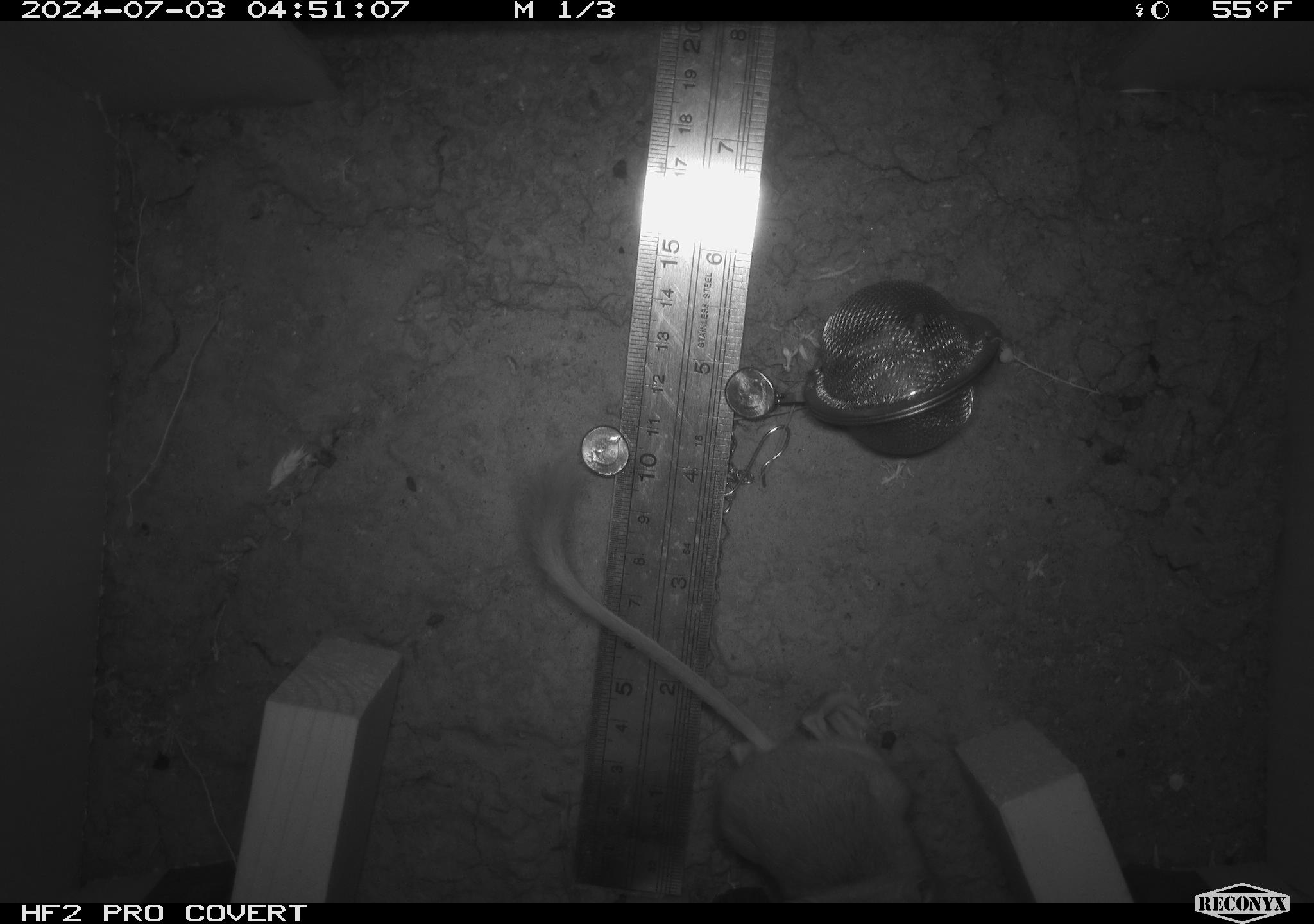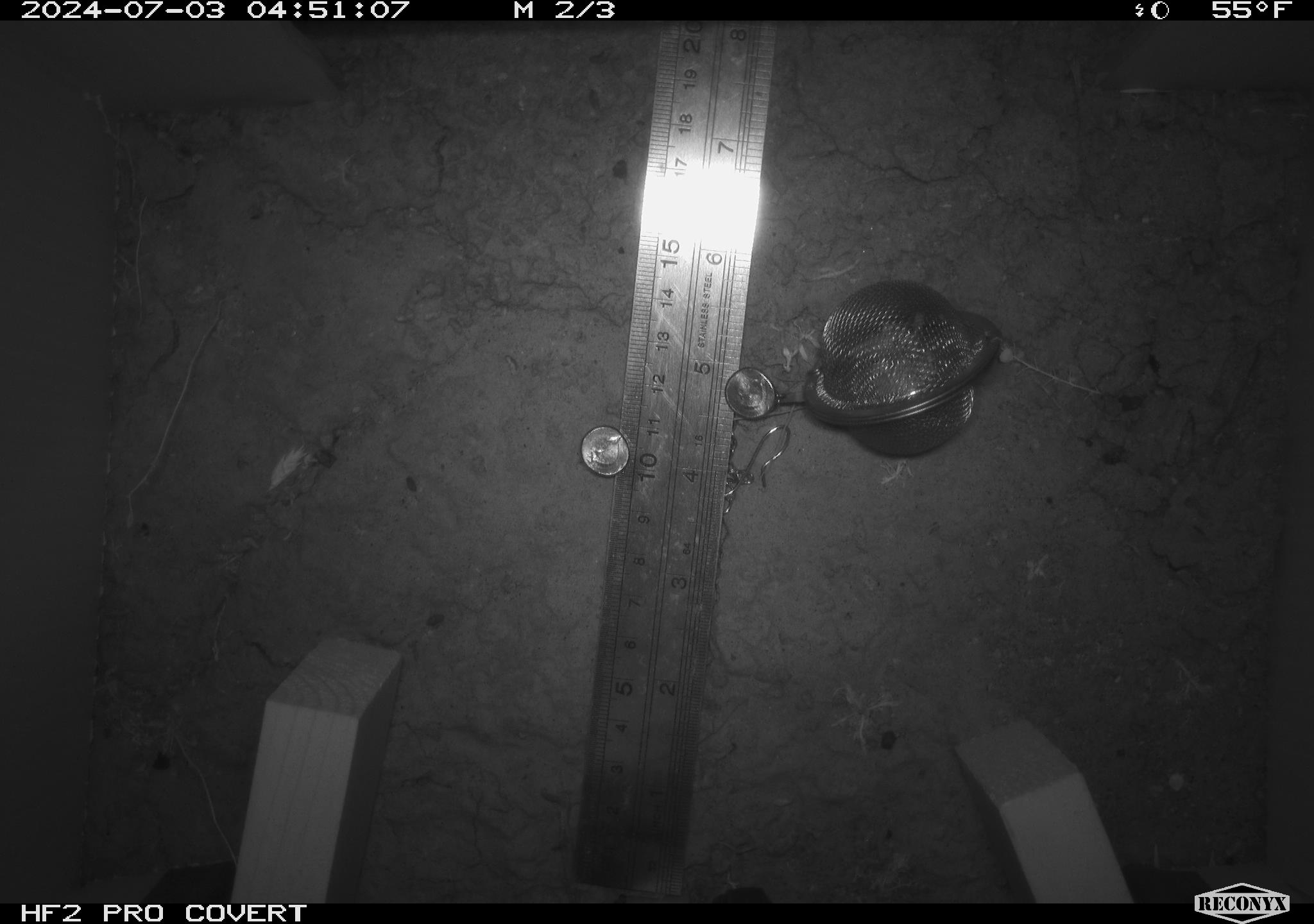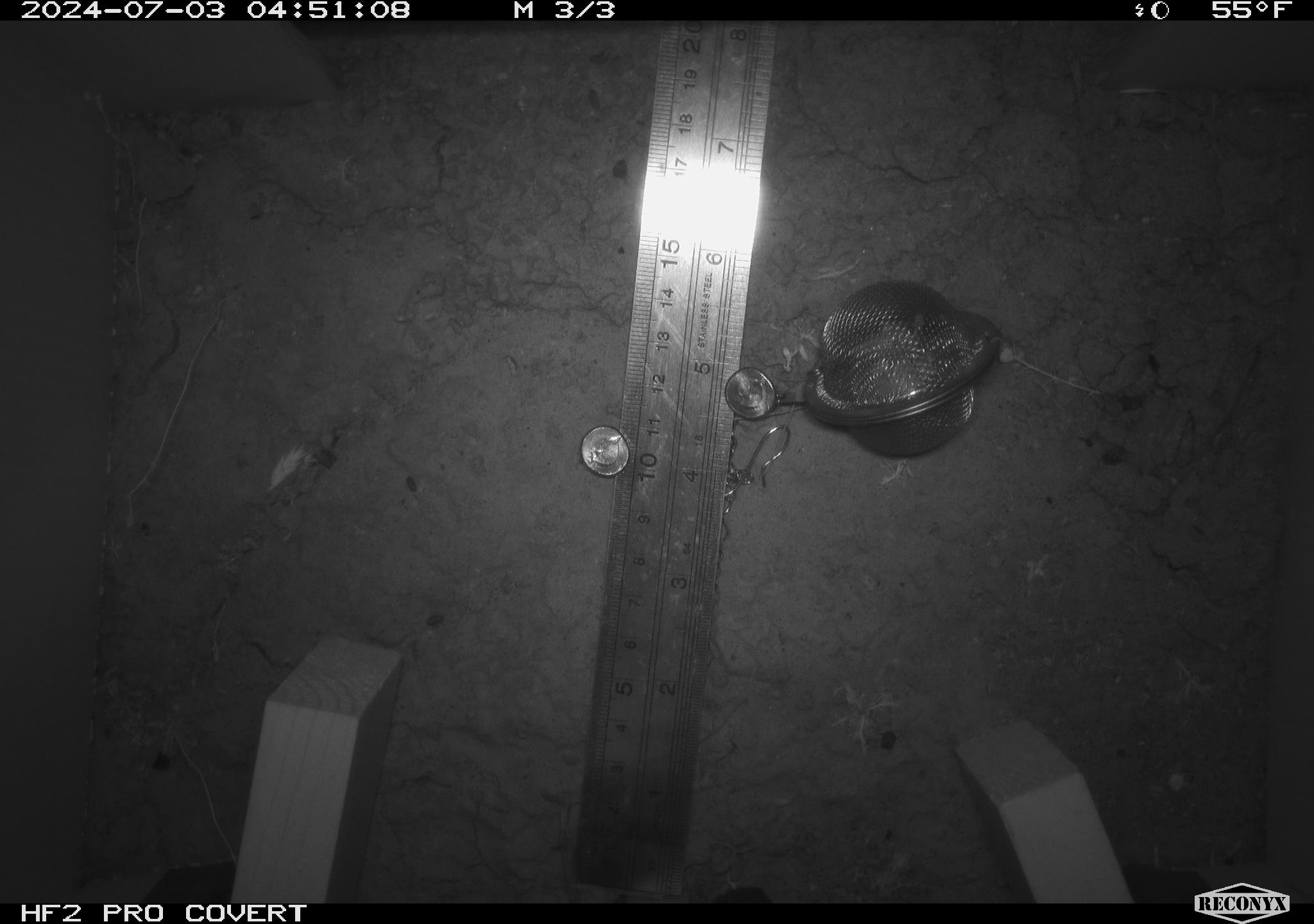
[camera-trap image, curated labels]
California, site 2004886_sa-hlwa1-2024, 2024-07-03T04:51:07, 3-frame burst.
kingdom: Animalia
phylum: Chordata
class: Mammalia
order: Rodentia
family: Heteromyidae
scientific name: Heteromyidae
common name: kangaroo rats and pocket mice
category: heteromyidae family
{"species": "heteromyidae family (kangaroo rats and pocket mice) (Heteromyidae)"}